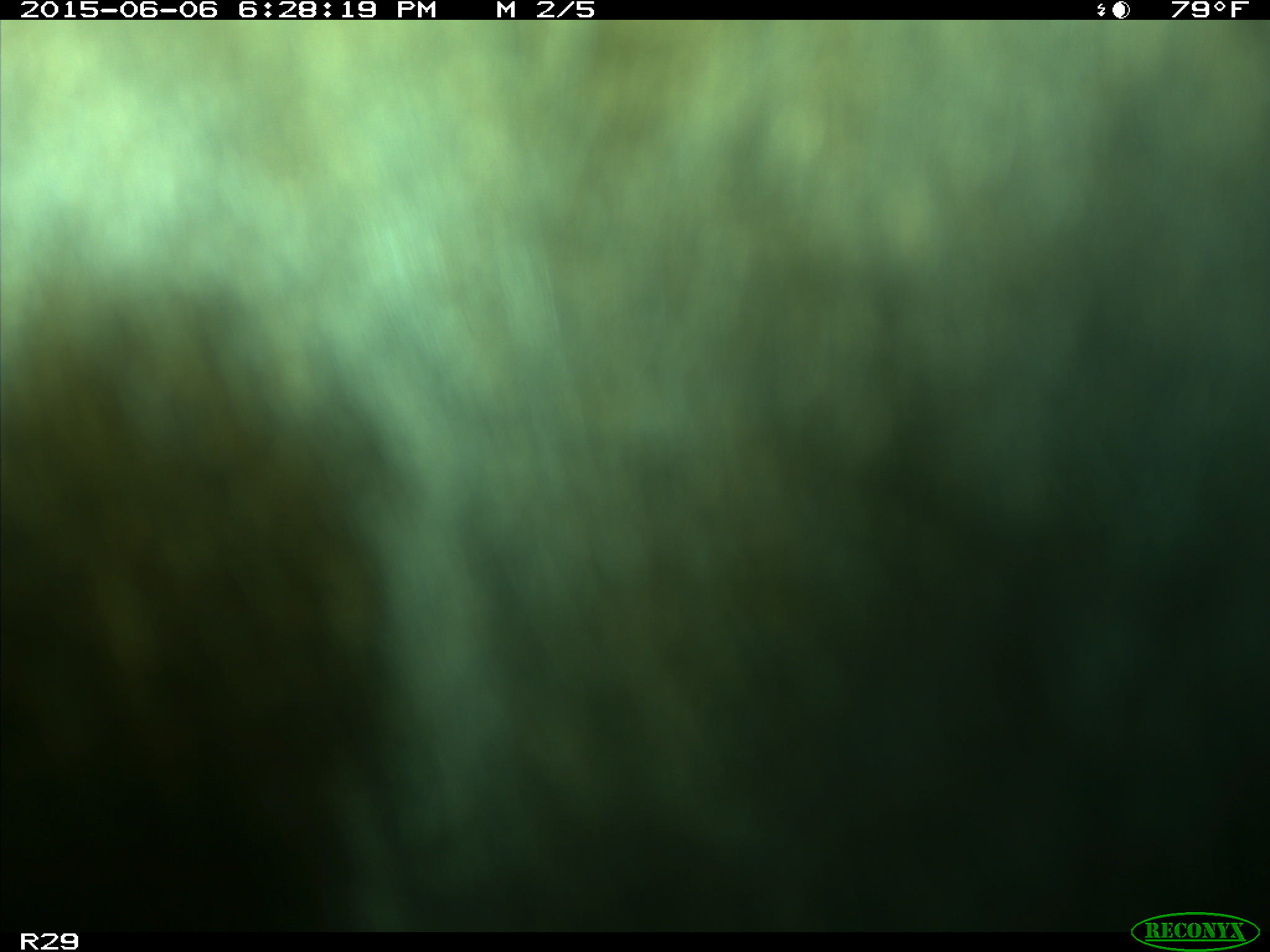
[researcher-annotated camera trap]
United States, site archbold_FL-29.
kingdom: Animalia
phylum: Chordata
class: Mammalia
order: Artiodactyla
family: Bovidae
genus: Bos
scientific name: Bos taurus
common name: domestic cow